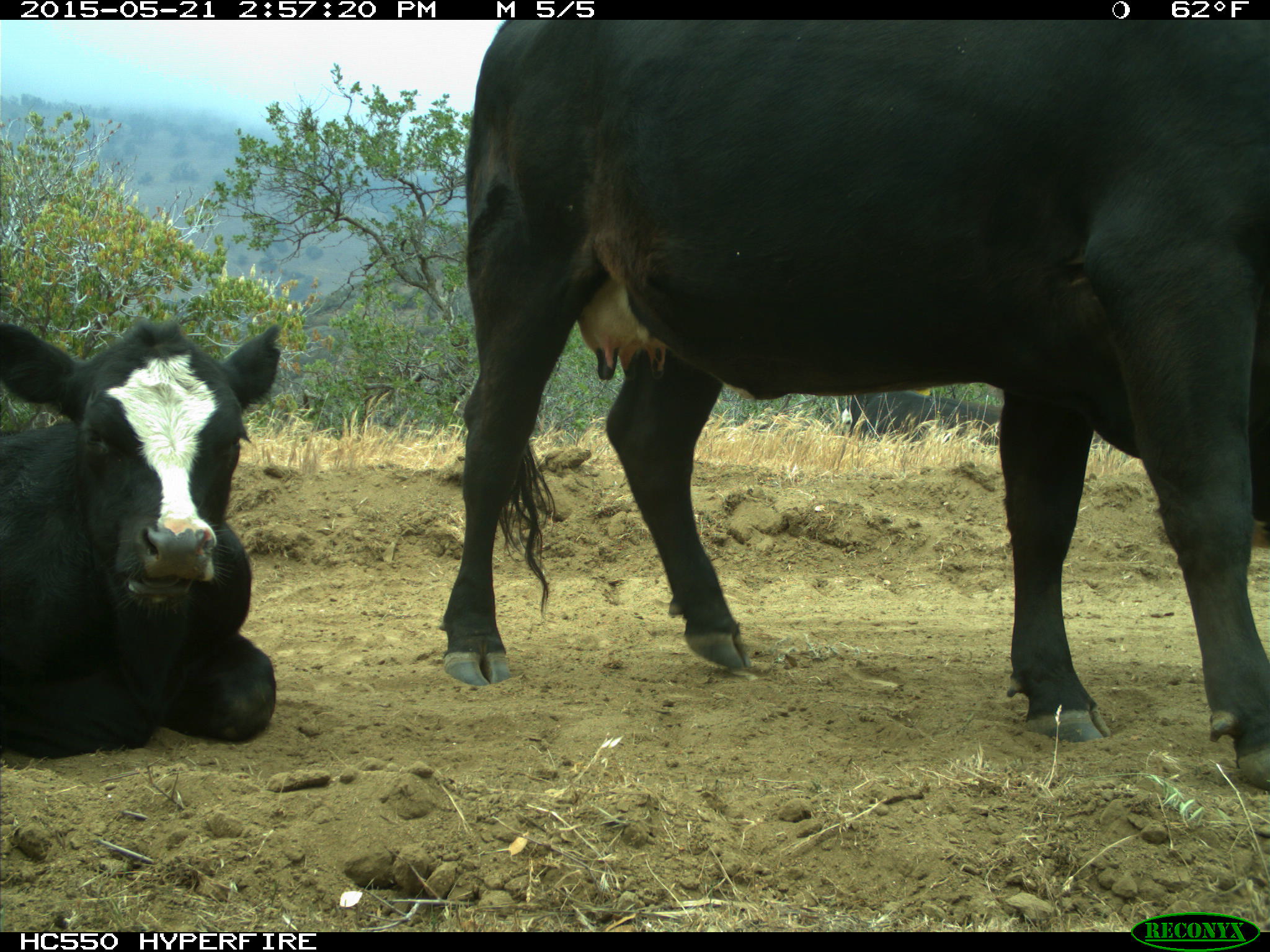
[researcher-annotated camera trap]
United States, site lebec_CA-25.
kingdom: Animalia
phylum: Chordata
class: Mammalia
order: Artiodactyla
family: Bovidae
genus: Bos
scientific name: Bos taurus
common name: domestic cow